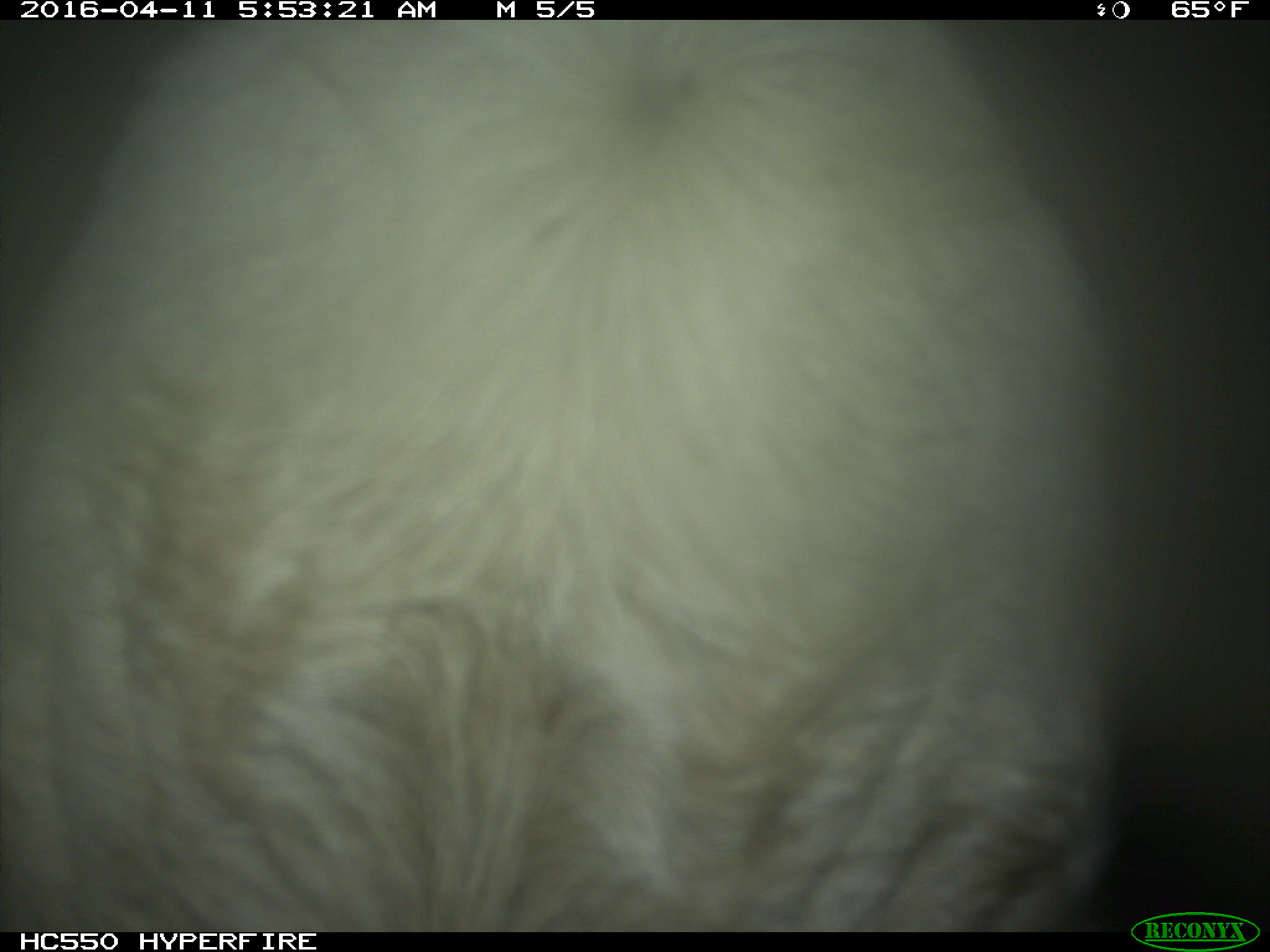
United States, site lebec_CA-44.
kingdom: Animalia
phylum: Chordata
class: Mammalia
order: Artiodactyla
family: Bovidae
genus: Bos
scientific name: Bos taurus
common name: domestic cow